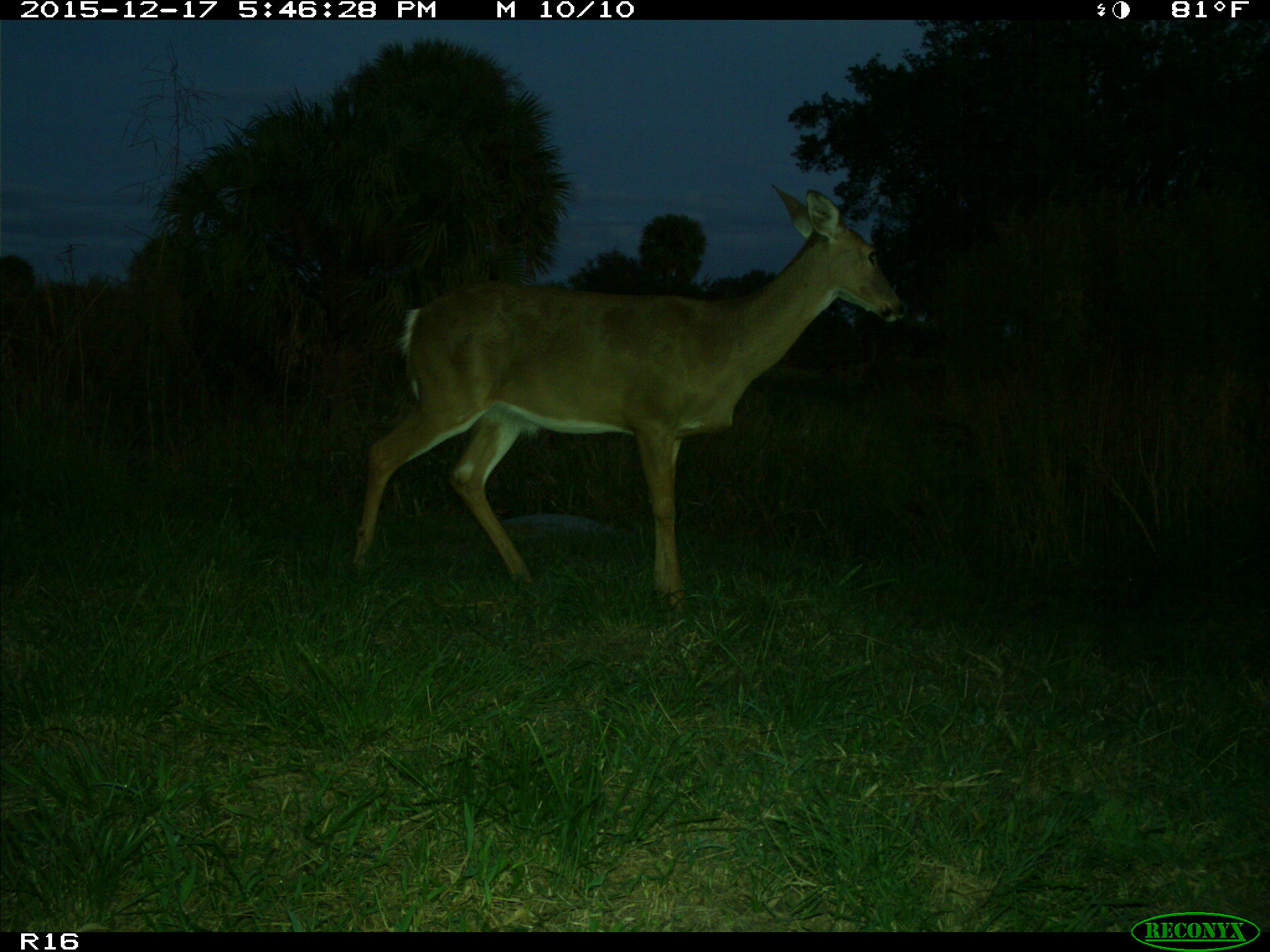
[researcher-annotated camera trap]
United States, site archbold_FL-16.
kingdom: Animalia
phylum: Chordata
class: Mammalia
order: Artiodactyla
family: Cervidae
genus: Odocoileus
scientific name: Odocoileus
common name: deer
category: unidentified deer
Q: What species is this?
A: Unidentified deer (deer) (Odocoileus).